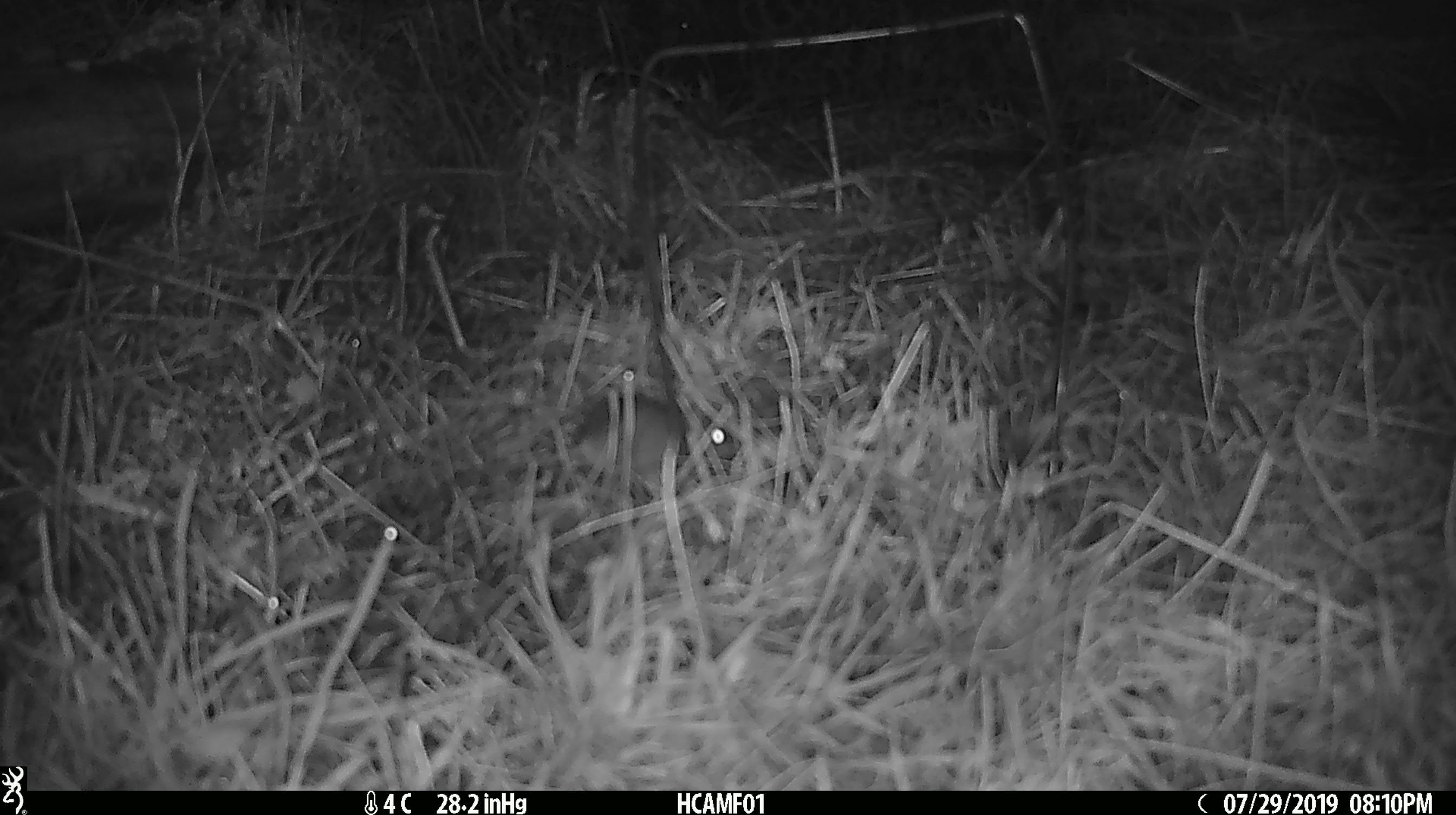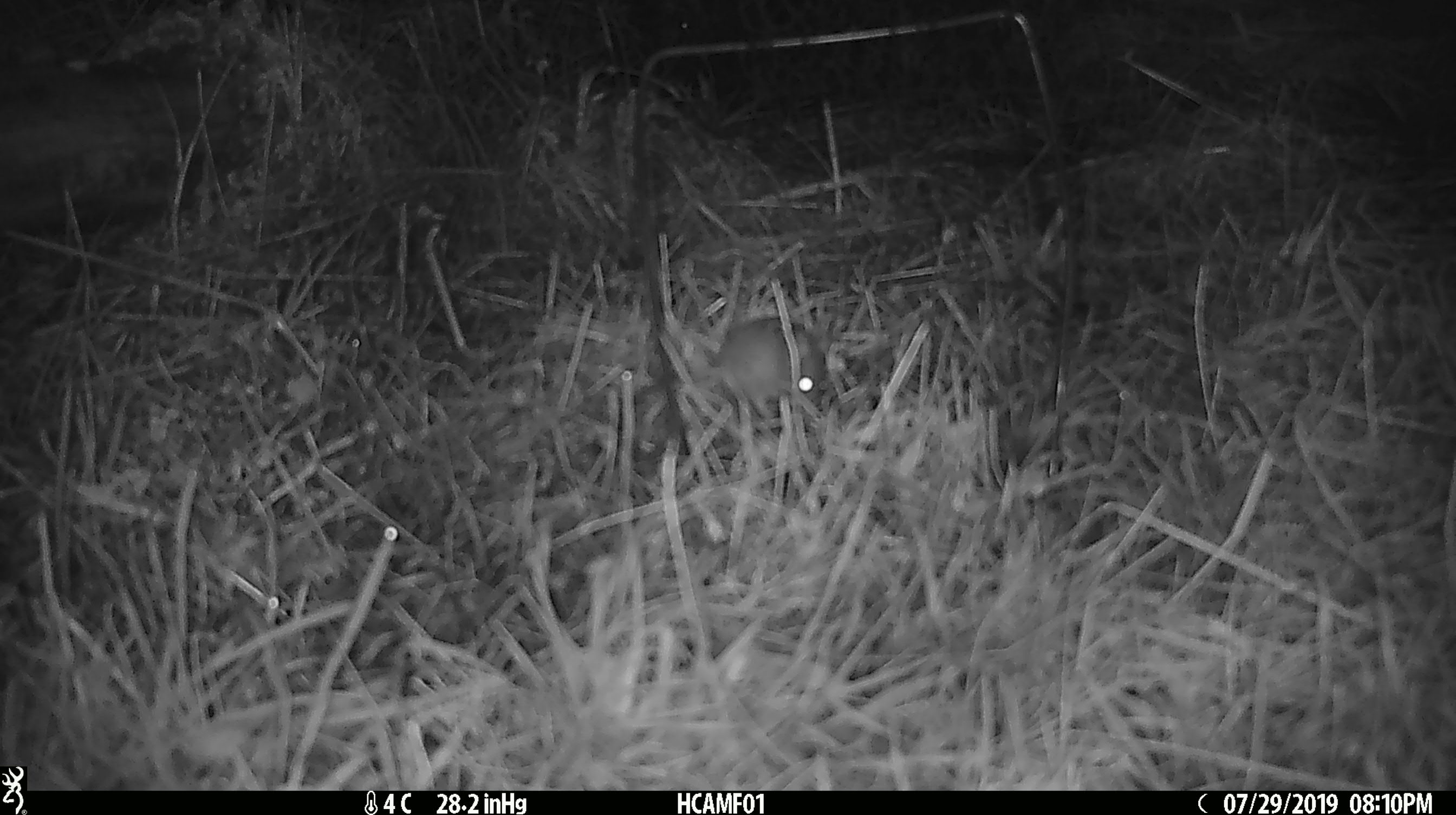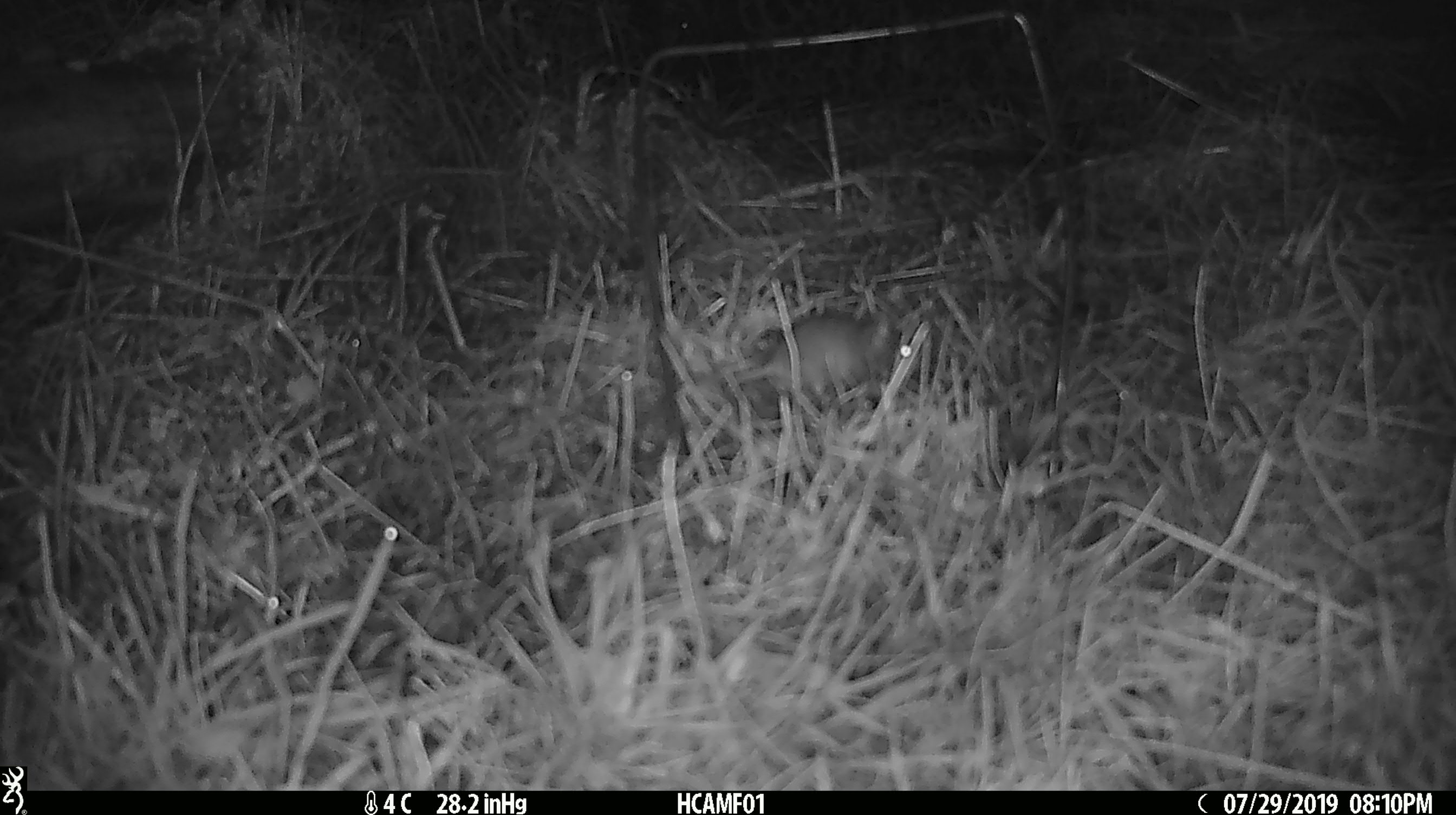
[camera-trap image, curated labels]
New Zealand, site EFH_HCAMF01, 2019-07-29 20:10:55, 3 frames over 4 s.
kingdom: Animalia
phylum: Chordata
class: Mammalia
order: Rodentia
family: Muridae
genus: Mus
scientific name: Mus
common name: mouse